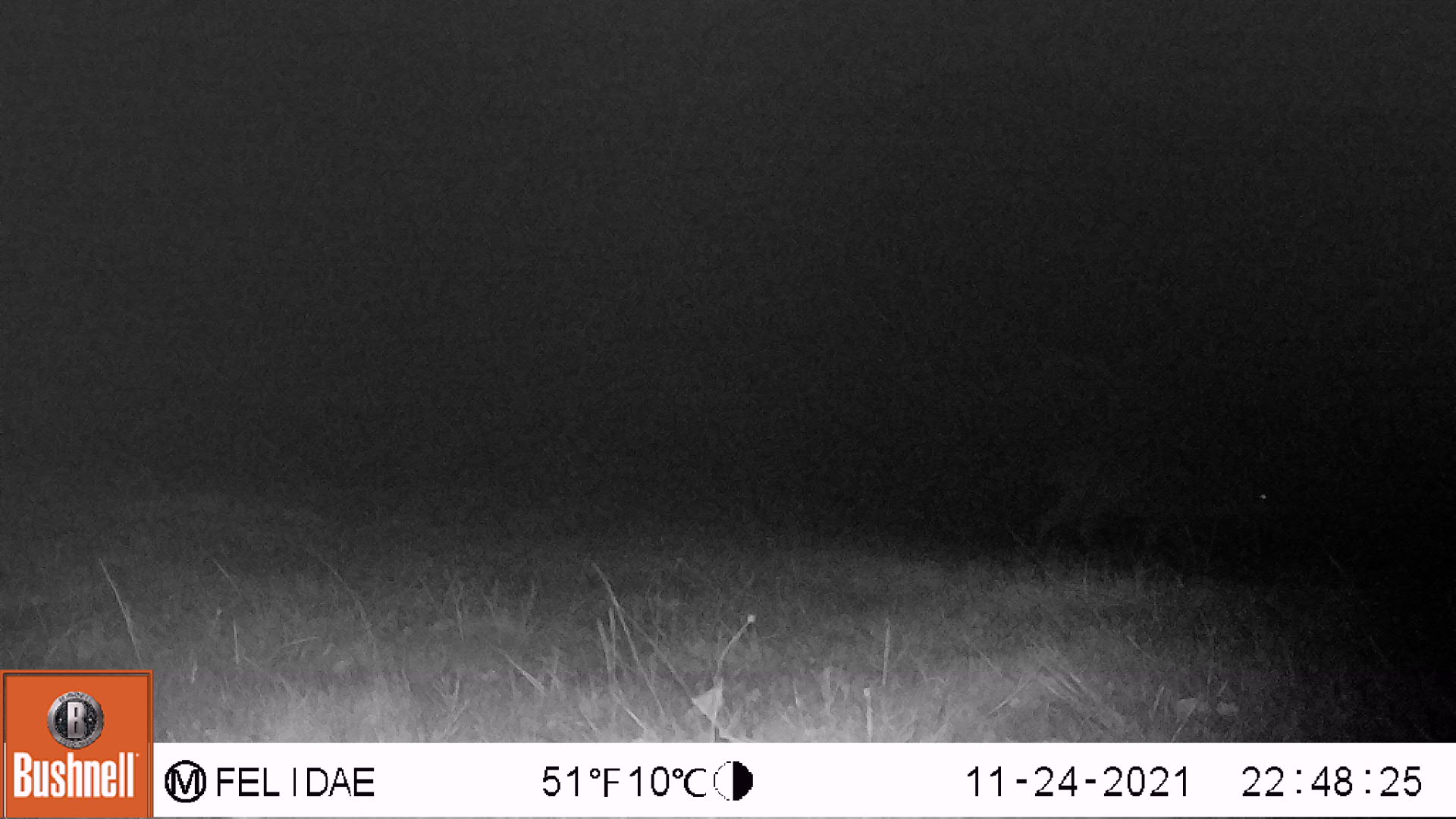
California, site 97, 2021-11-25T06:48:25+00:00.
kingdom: Animalia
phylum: Chordata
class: Mammalia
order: Artiodactyla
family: Cervidae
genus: Odocoileus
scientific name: Odocoileus hemionus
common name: mule deer